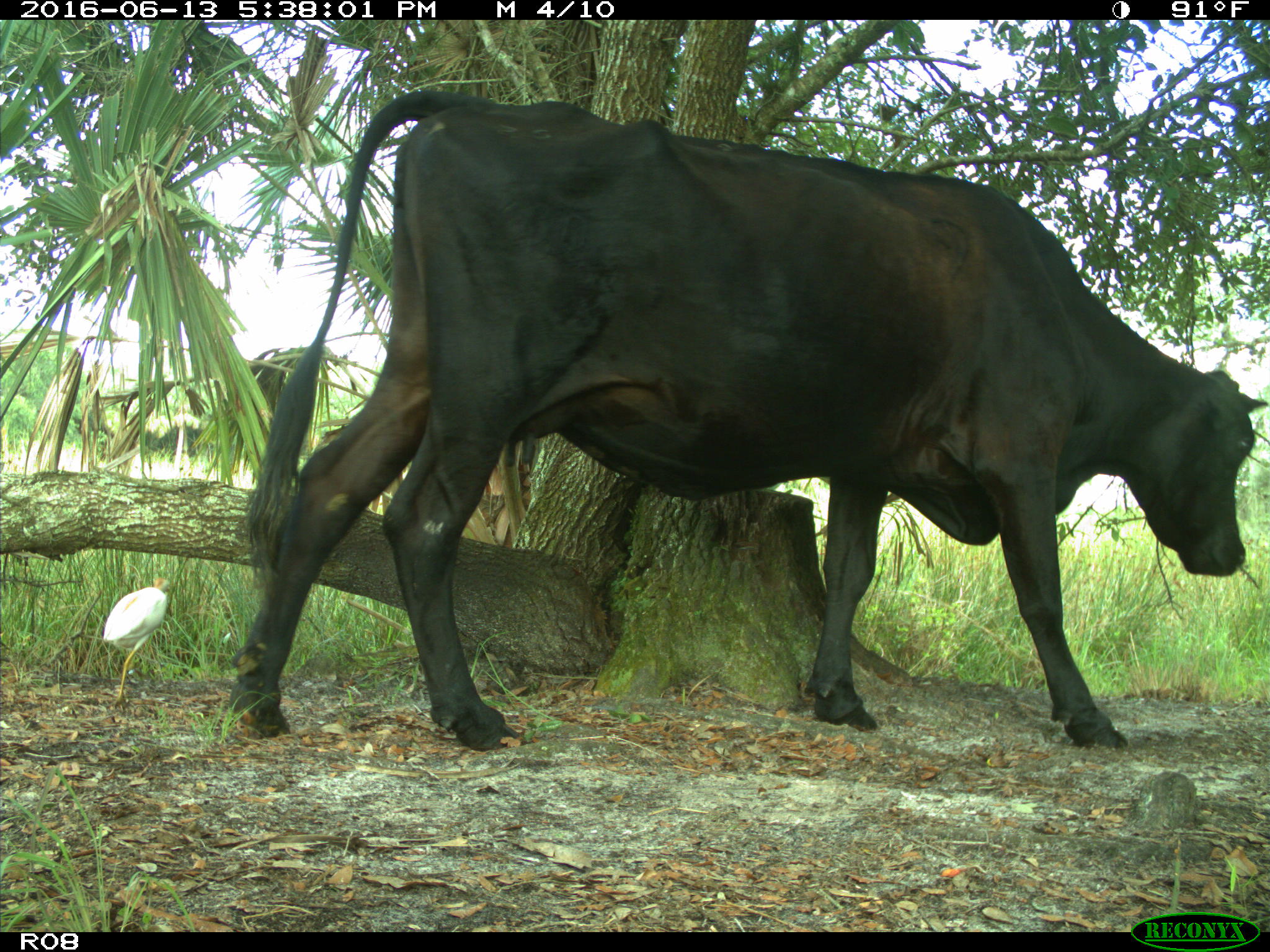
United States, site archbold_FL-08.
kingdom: Animalia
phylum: Chordata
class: Mammalia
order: Artiodactyla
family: Bovidae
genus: Bos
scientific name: Bos taurus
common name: domestic cow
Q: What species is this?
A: Bos taurus (domestic cow).